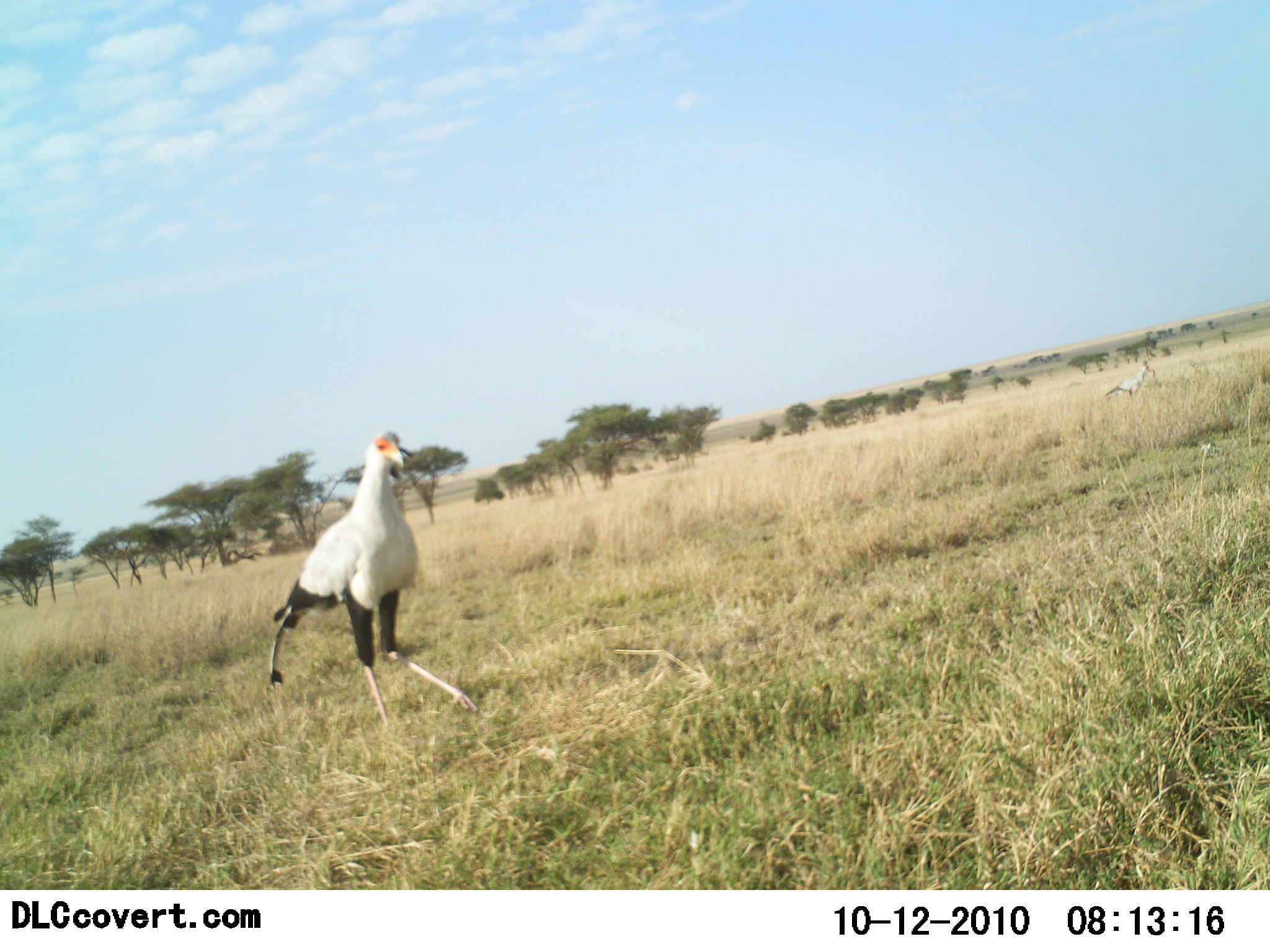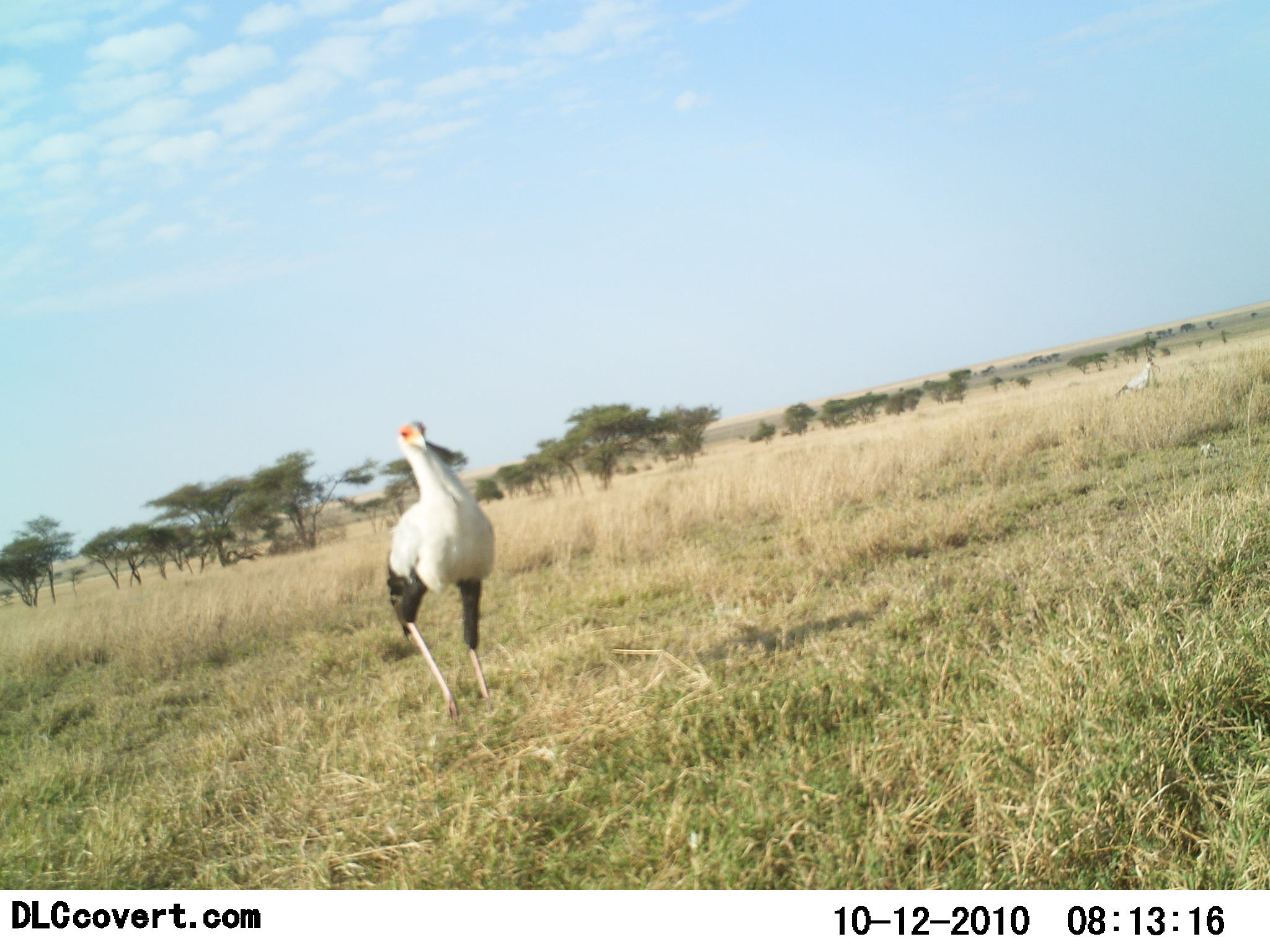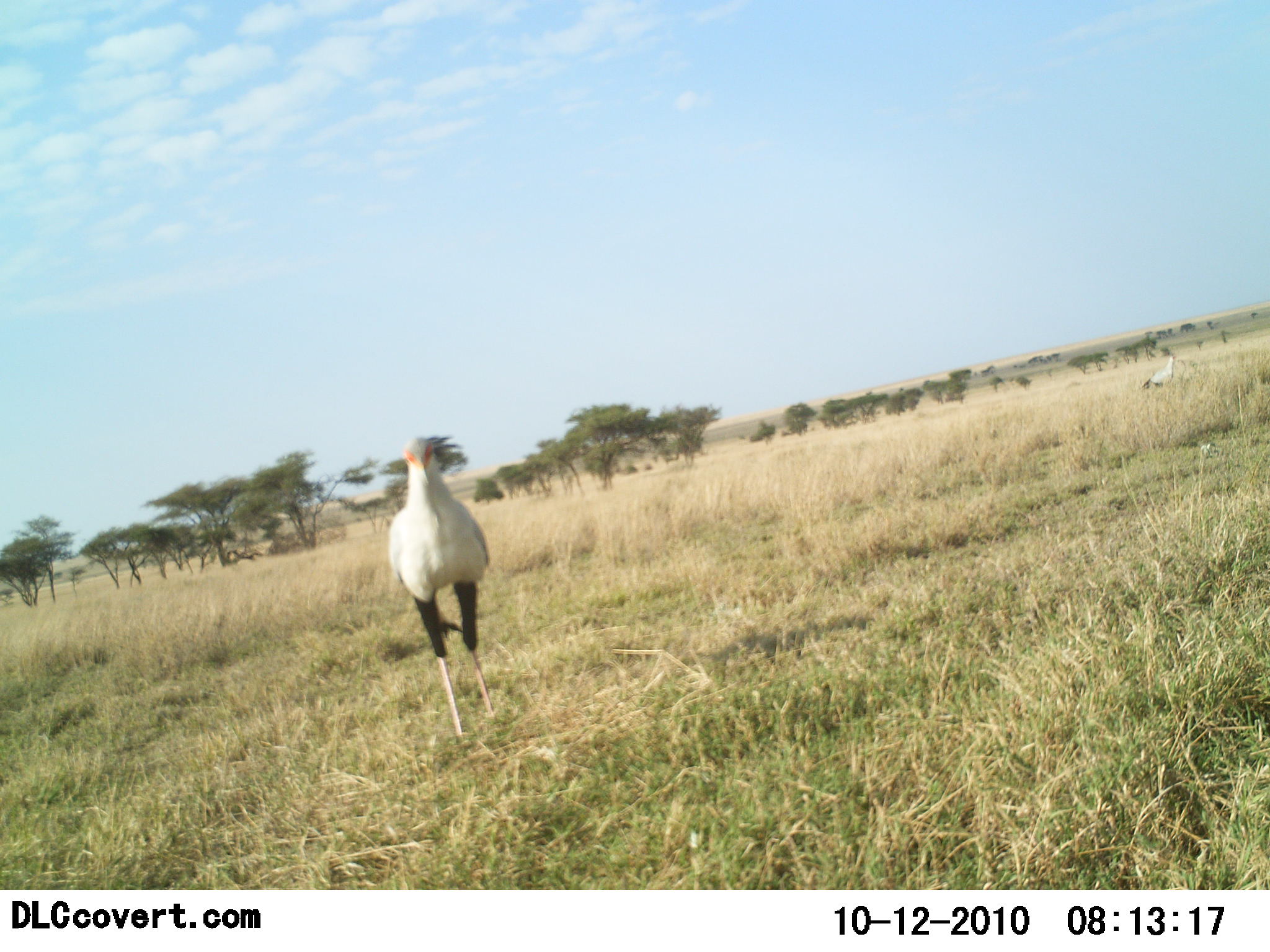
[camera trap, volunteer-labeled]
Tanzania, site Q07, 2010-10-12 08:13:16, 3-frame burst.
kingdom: Animalia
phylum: Chordata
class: Aves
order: Accipitriformes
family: Sagittariidae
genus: Sagittarius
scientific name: Sagittarius serpentarius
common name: secretary bird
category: secretarybird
Secretarybird (secretary bird) (Sagittarius serpentarius), count 1. Behavior (volunteer vote fractions): standing 17%, resting 0%, moving 83%, interacting 0%. Young present (vote fraction): 0%. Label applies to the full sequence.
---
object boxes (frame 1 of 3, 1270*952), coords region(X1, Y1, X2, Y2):
animal: region(268, 429, 478, 731); region(1106, 363, 1156, 401)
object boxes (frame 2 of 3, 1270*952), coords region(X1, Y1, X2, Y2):
animal: region(385, 421, 496, 727); region(1115, 362, 1155, 398)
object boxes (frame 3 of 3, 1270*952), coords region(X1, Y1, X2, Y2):
animal: region(389, 438, 495, 739); region(1141, 354, 1176, 392)